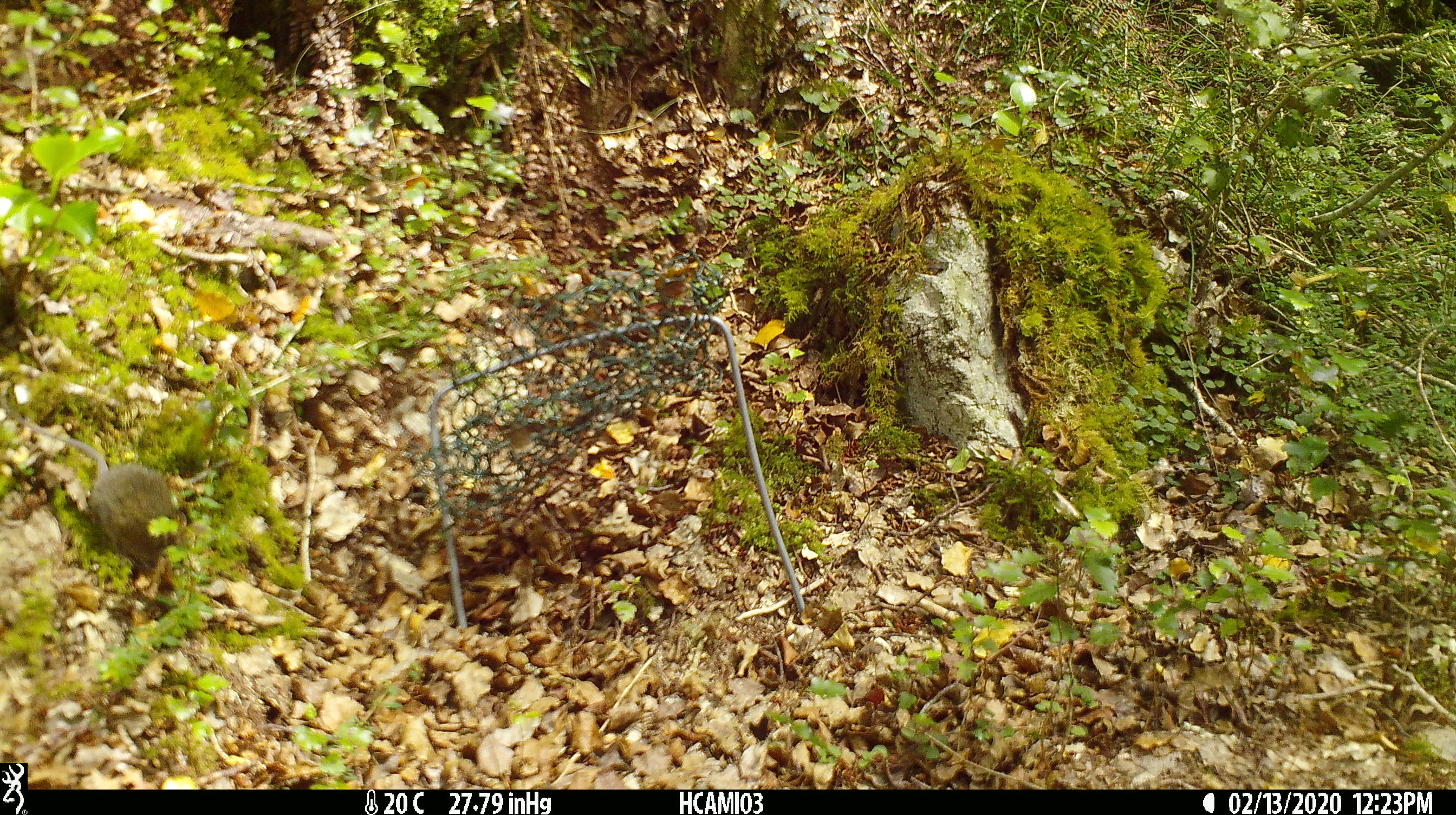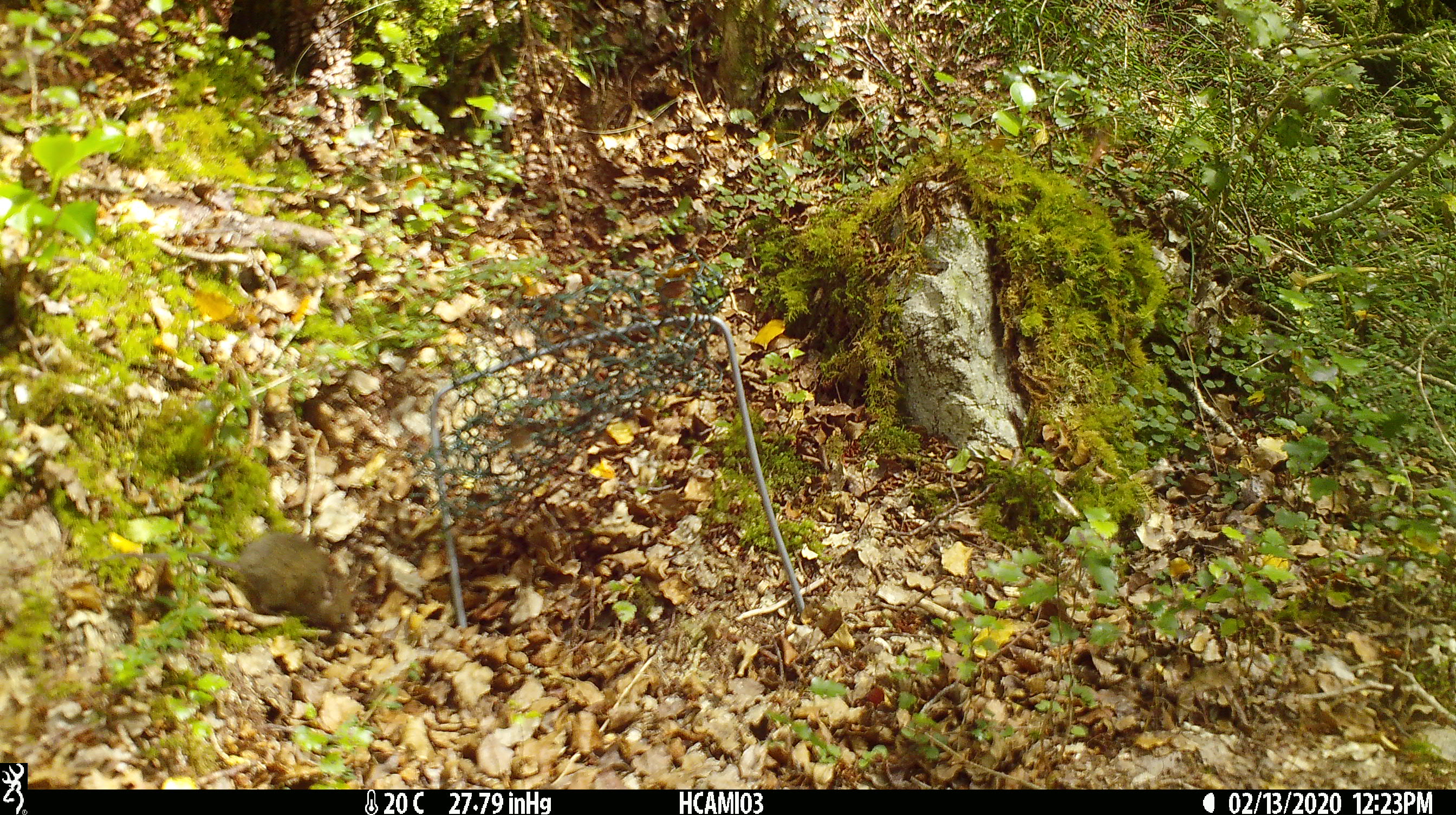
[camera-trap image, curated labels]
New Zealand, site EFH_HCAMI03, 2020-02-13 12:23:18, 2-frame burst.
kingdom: Animalia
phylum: Chordata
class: Mammalia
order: Rodentia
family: Muridae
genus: Mus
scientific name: Mus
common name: mouse